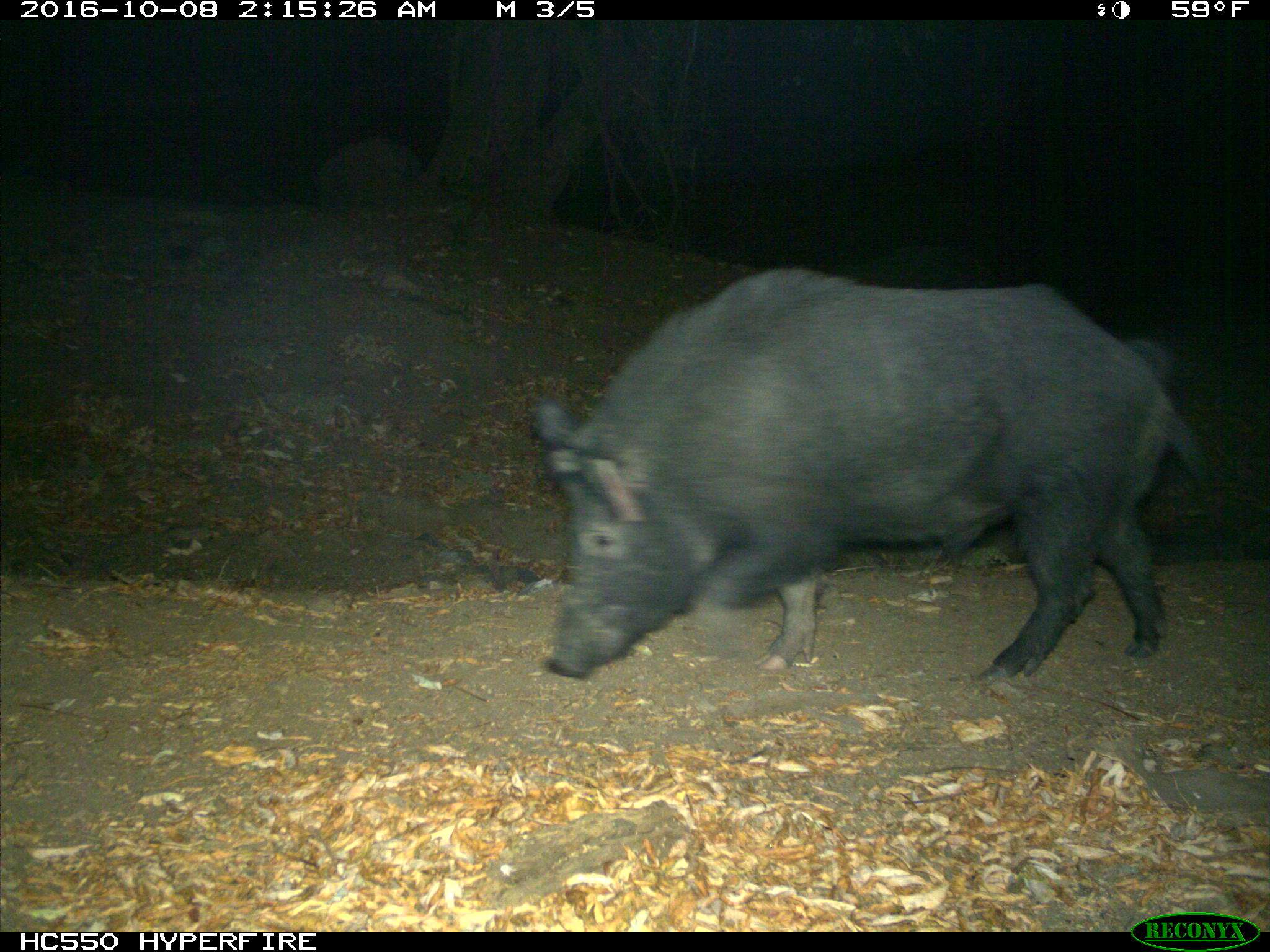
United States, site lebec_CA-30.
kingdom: Animalia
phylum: Chordata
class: Mammalia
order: Artiodactyla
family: Suidae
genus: Sus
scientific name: Sus scrofa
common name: wild boar